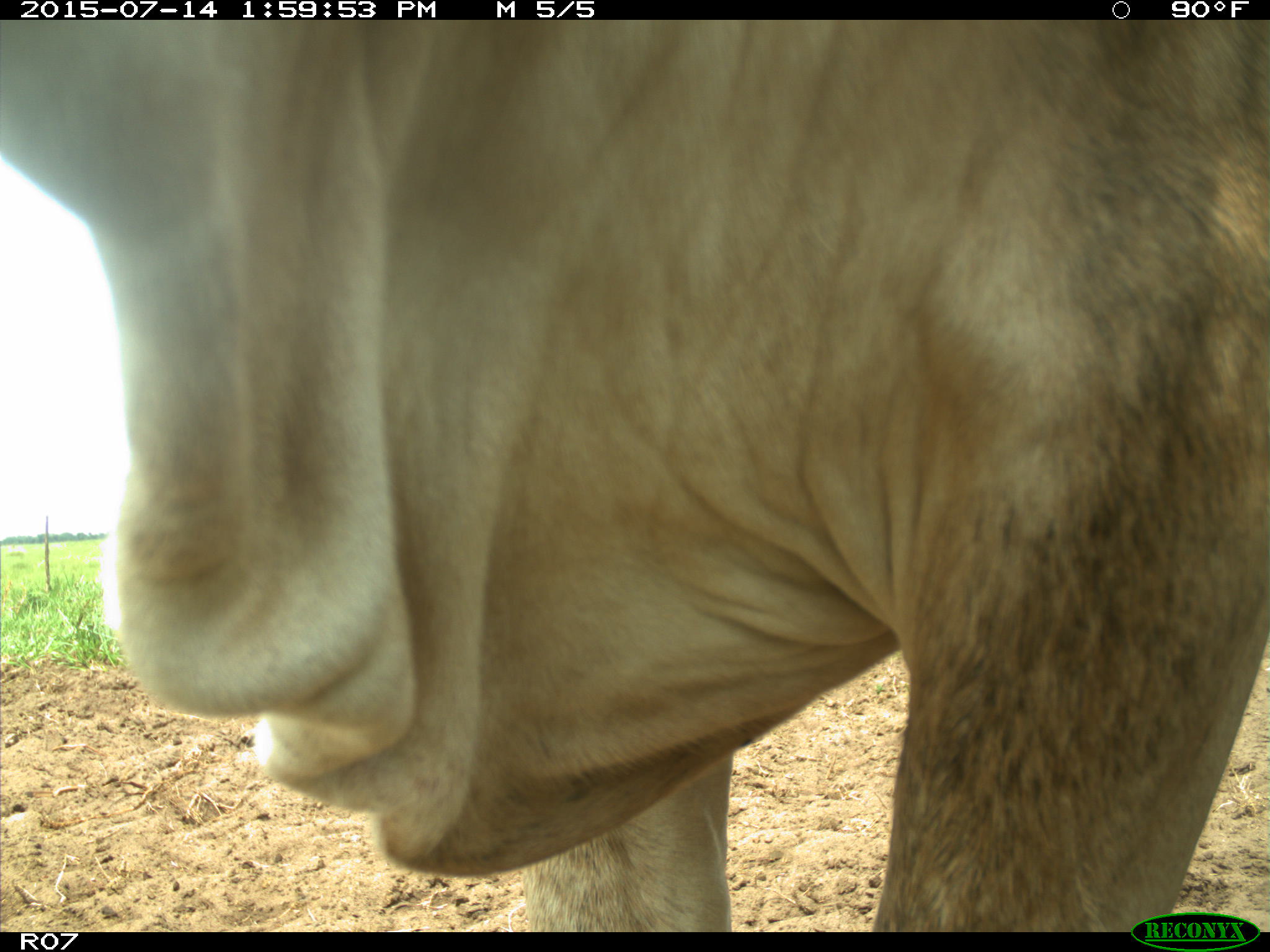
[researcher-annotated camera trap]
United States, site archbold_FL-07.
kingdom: Animalia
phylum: Chordata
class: Mammalia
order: Artiodactyla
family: Bovidae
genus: Bos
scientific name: Bos taurus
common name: domestic cow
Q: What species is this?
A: Bos taurus (domestic cow).